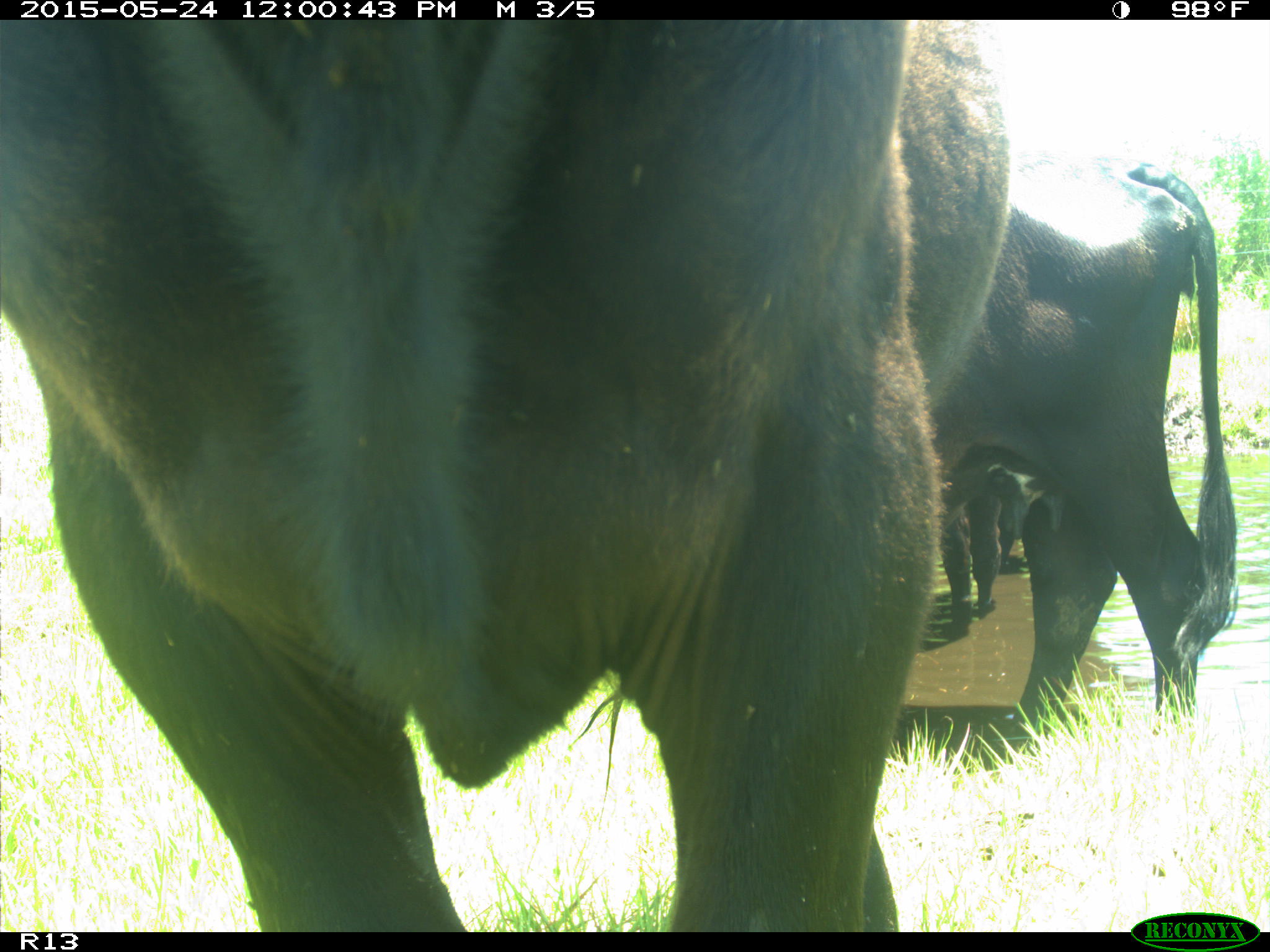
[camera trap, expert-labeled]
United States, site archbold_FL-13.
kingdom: Animalia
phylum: Chordata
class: Mammalia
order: Artiodactyla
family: Bovidae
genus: Bos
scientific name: Bos taurus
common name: domestic cow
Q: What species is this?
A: Bos taurus (domestic cow).